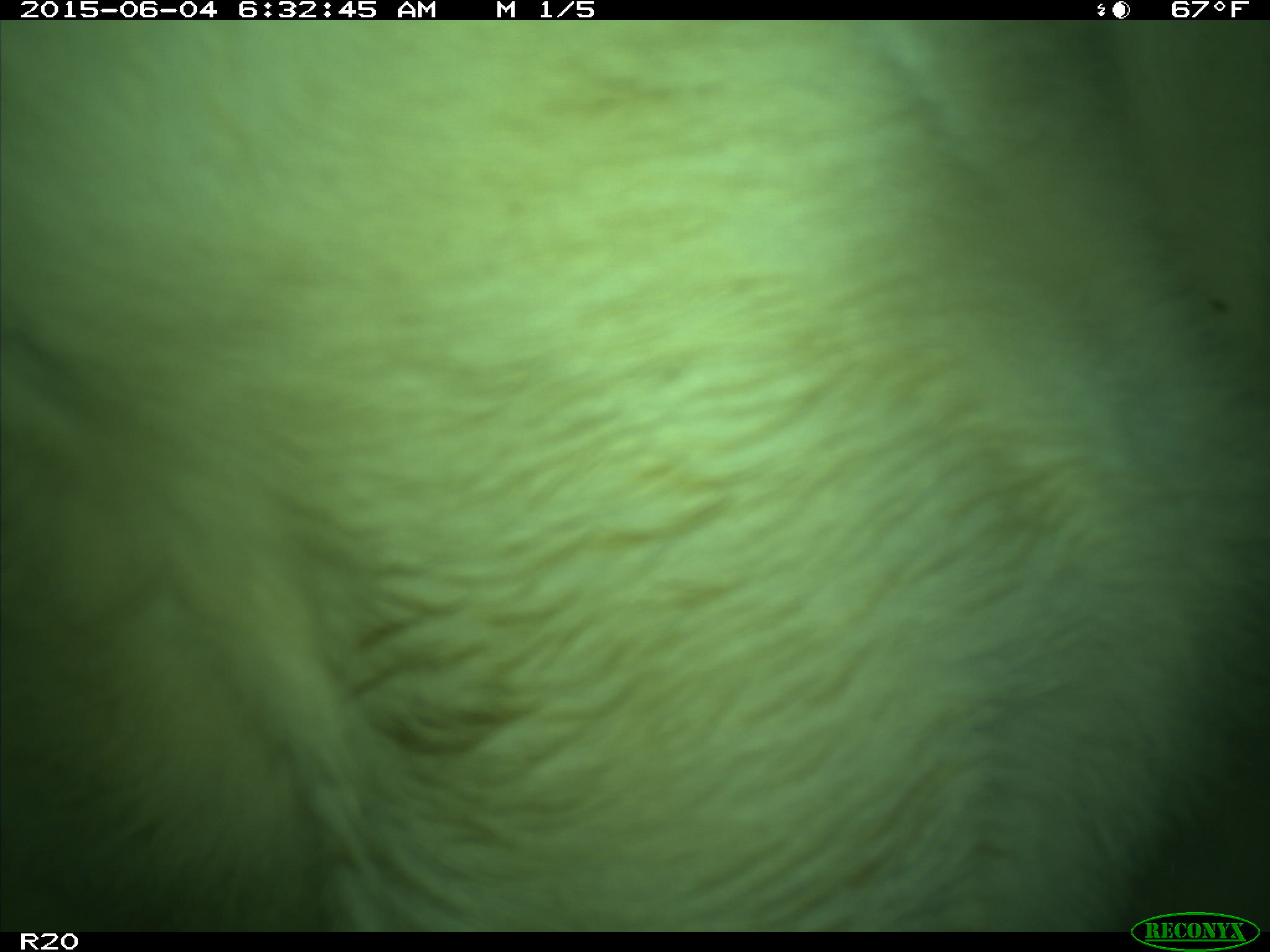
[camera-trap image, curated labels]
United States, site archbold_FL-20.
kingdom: Animalia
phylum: Chordata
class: Mammalia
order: Artiodactyla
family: Bovidae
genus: Bos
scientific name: Bos taurus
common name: domestic cow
Bos taurus (domestic cow).